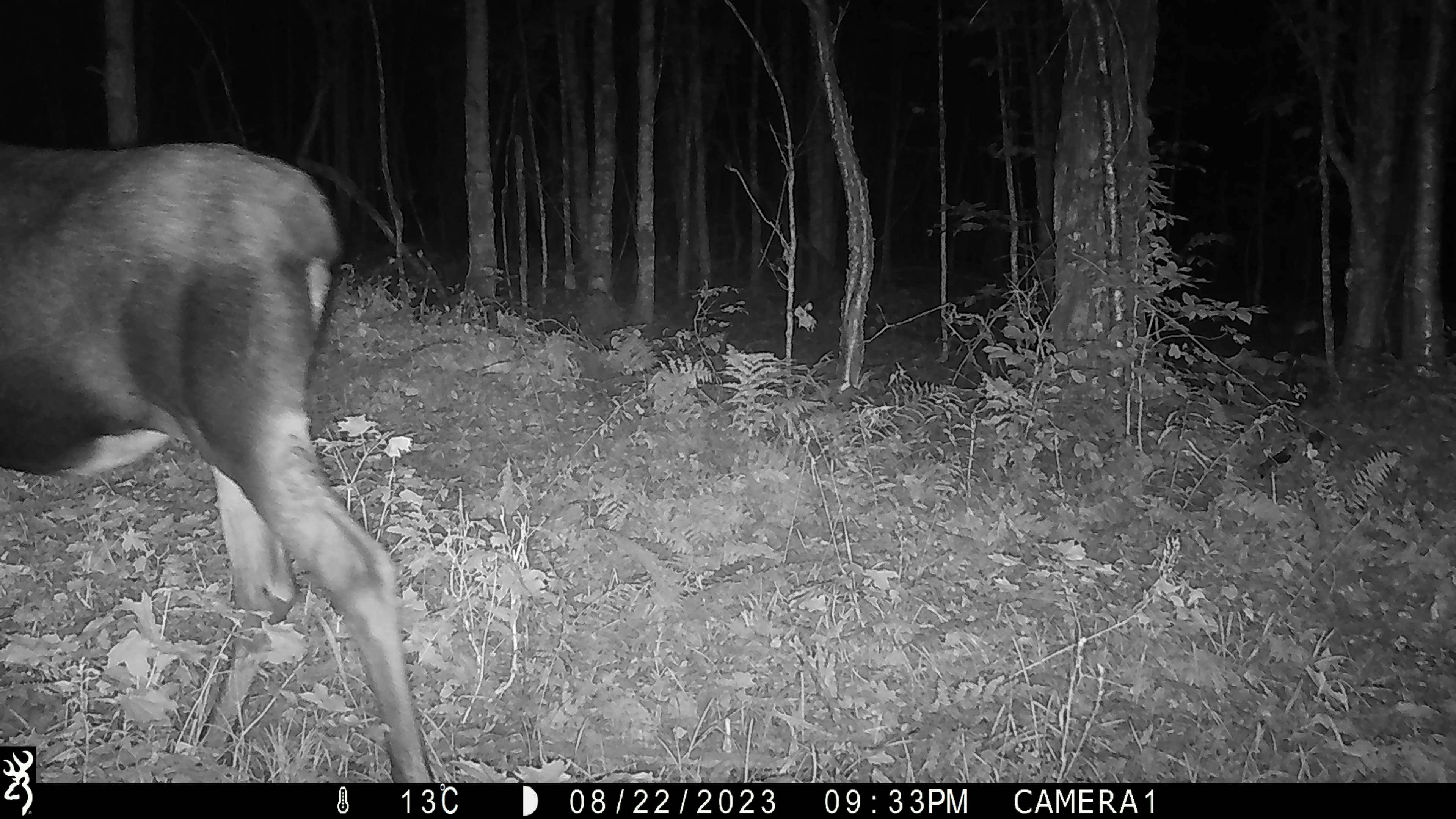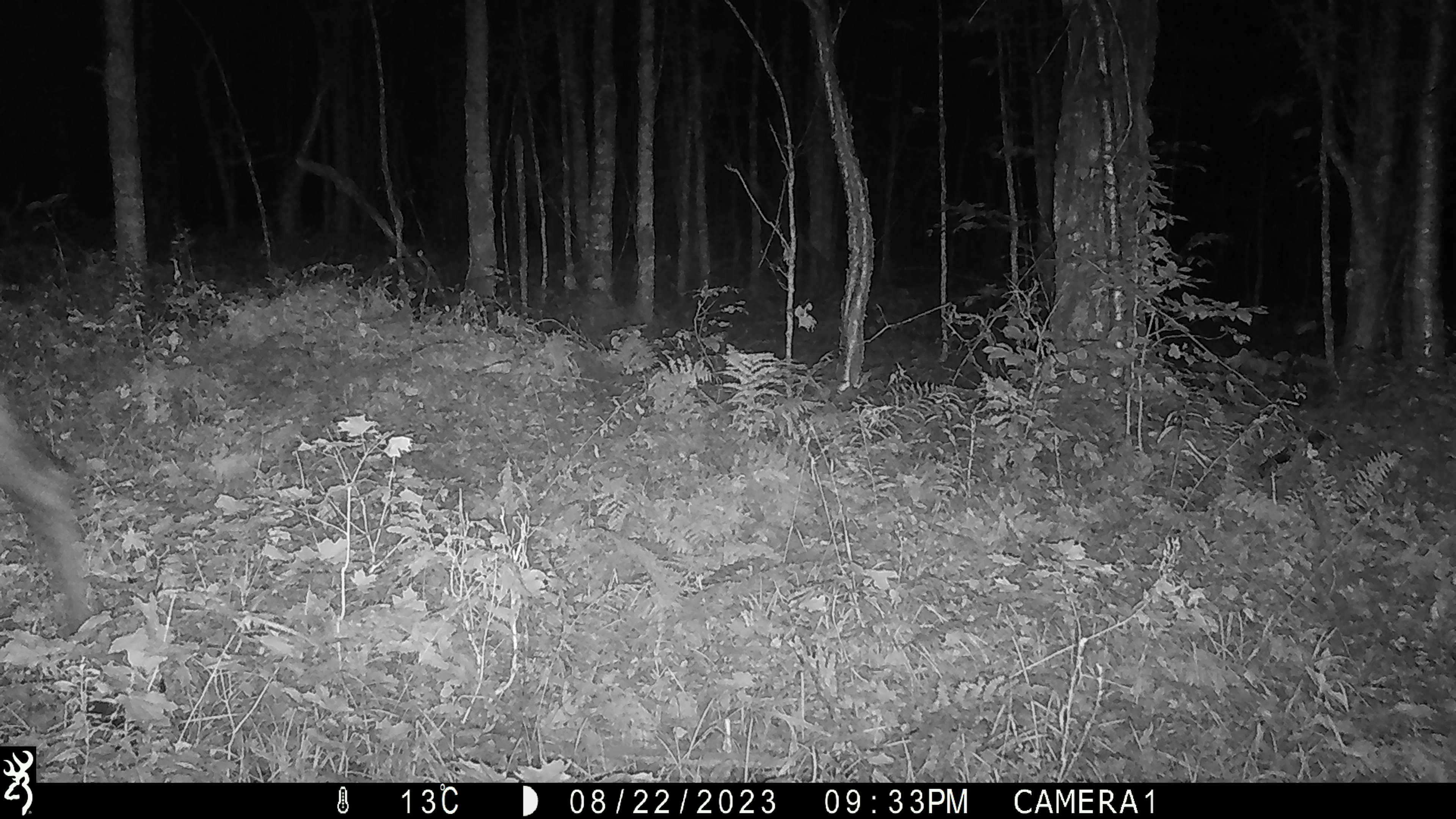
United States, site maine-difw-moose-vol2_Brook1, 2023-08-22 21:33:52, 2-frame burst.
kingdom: Animalia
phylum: Chordata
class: Mammalia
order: Artiodactyla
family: Cervidae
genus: Alces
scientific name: Alces alces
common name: moose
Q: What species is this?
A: Moose (Alces alces).